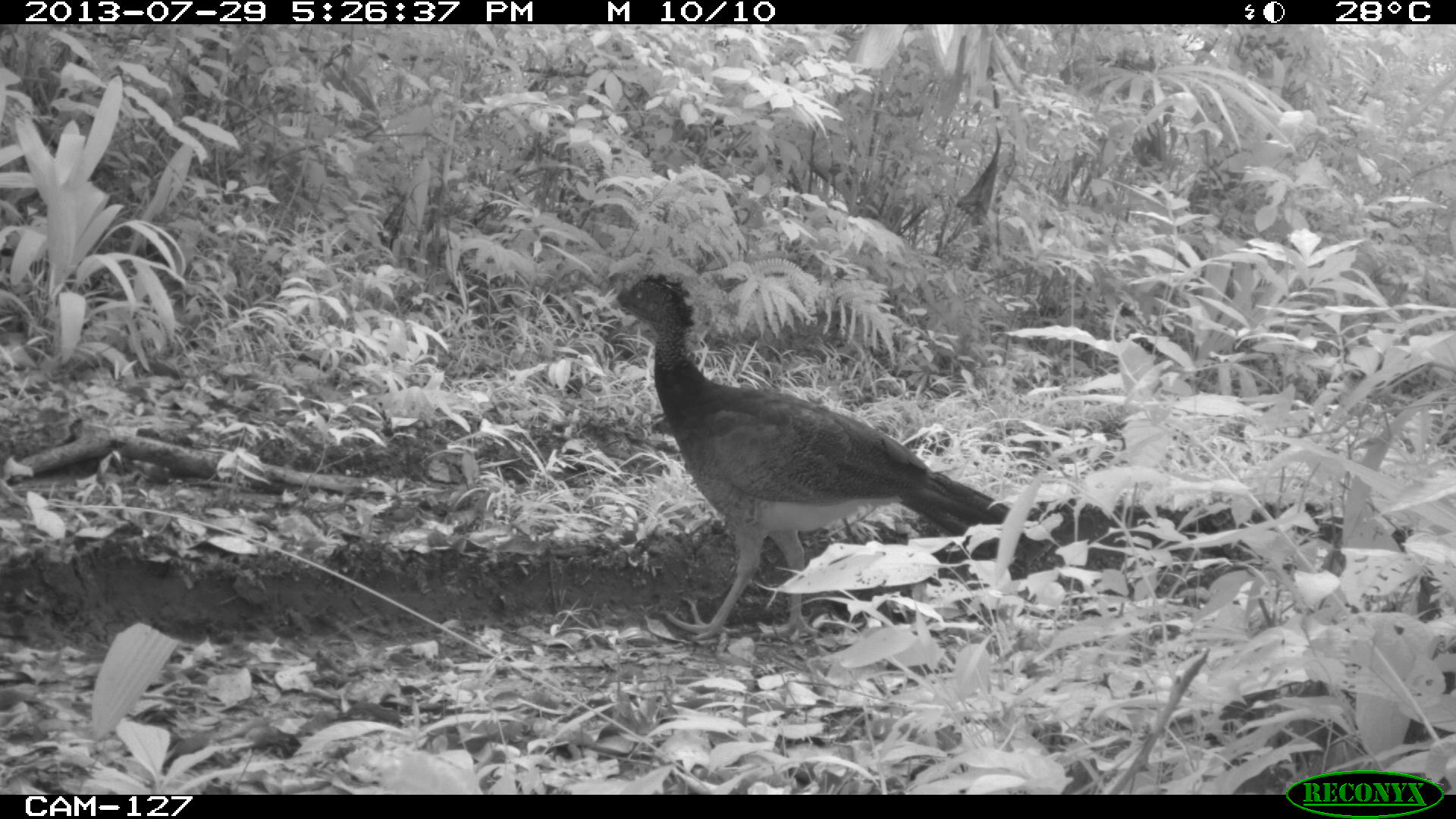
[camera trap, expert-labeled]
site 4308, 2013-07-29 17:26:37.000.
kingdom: Animalia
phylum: Chordata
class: Aves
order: Galliformes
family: Cracidae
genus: Crax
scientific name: Crax rubra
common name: great curassow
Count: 1.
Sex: female.